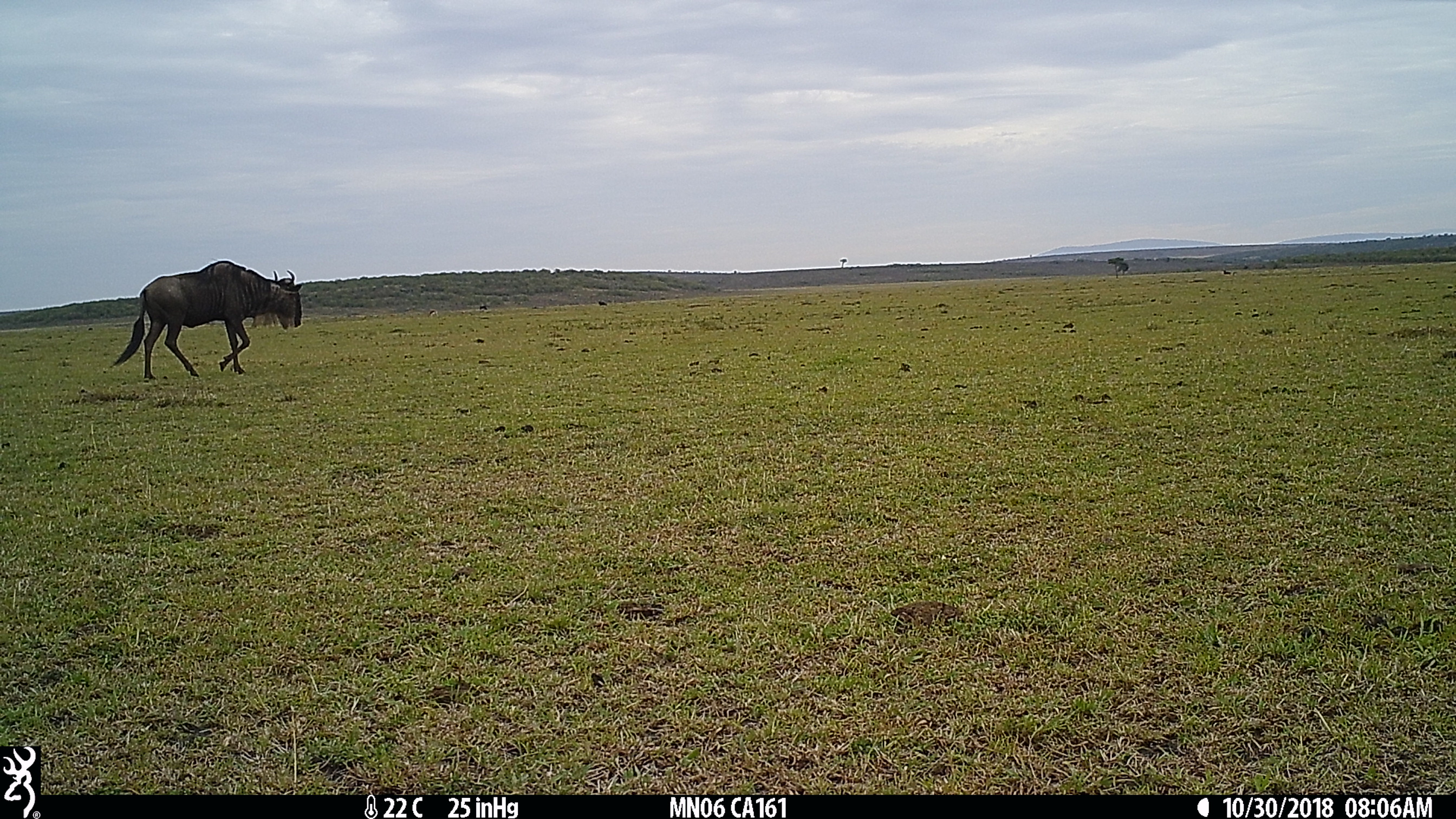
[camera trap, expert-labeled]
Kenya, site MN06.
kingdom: Animalia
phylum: Chordata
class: Mammalia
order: Artiodactyla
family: Bovidae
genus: Connochaetes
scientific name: Connochaetes taurinus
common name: blue wildebeest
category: wildebeest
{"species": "wildebeest (blue wildebeest) (Connochaetes taurinus)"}